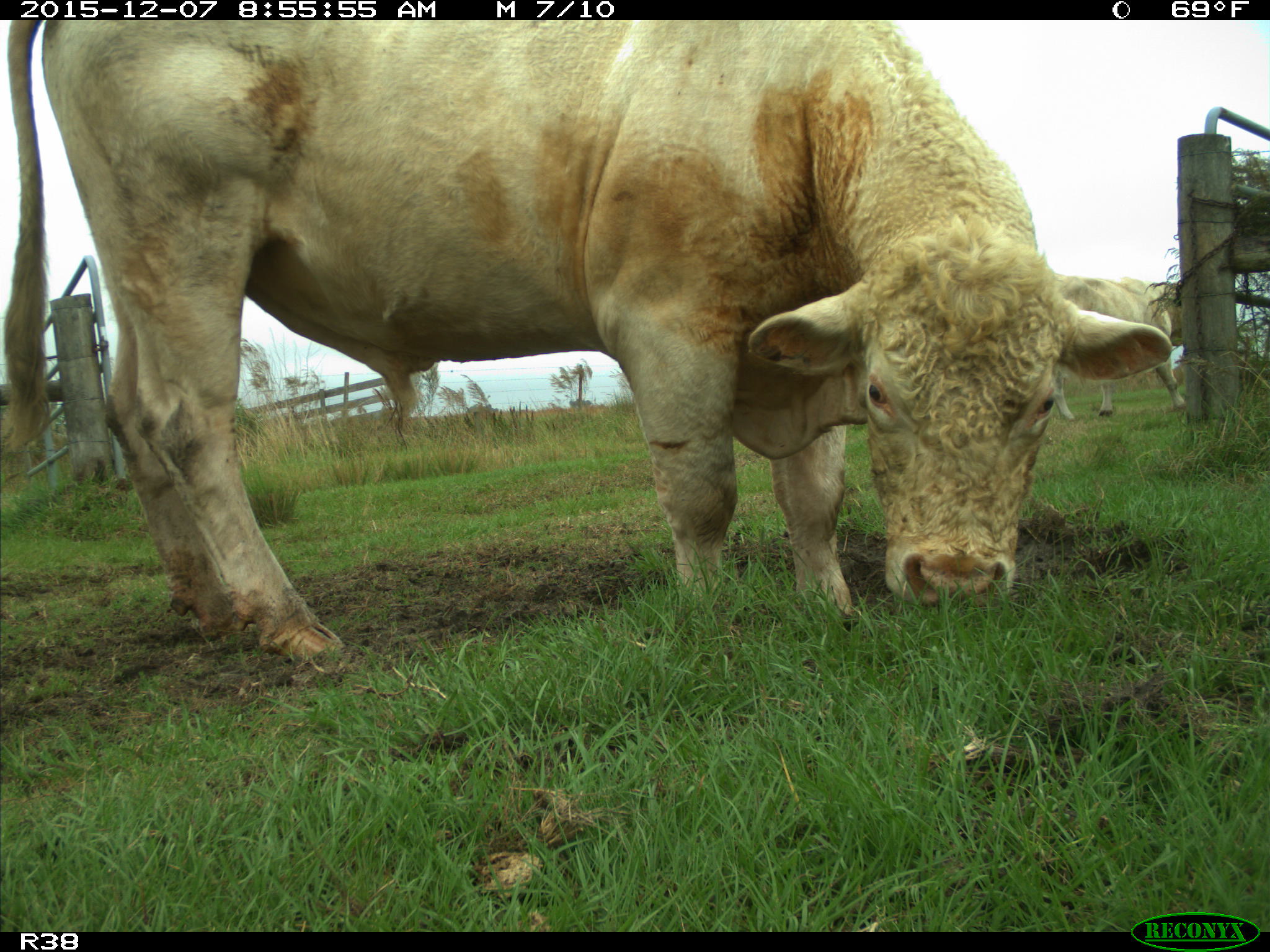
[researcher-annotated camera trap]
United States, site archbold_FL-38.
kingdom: Animalia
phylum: Chordata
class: Mammalia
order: Artiodactyla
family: Bovidae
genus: Bos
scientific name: Bos taurus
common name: domestic cow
Bos taurus (domestic cow).